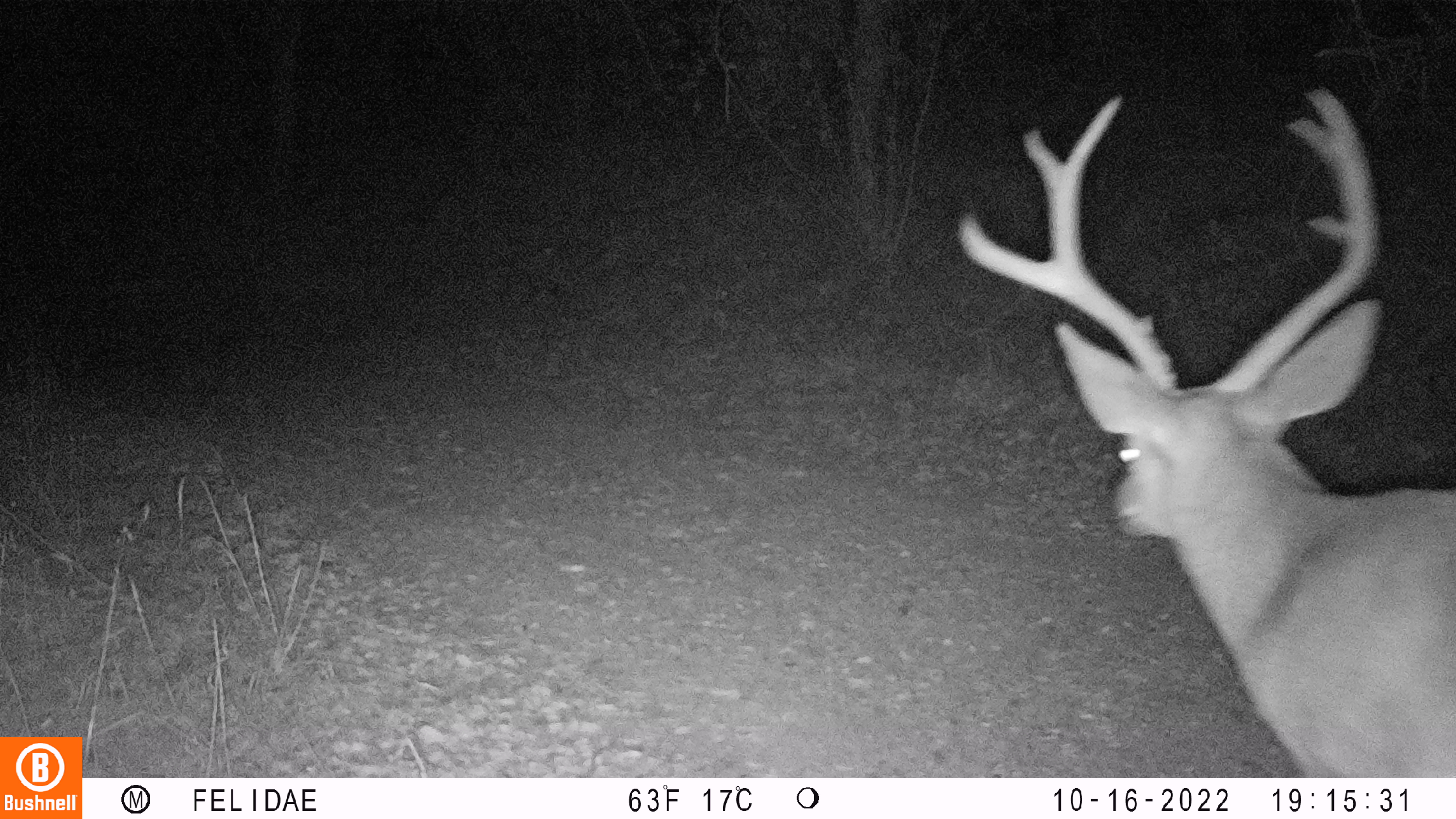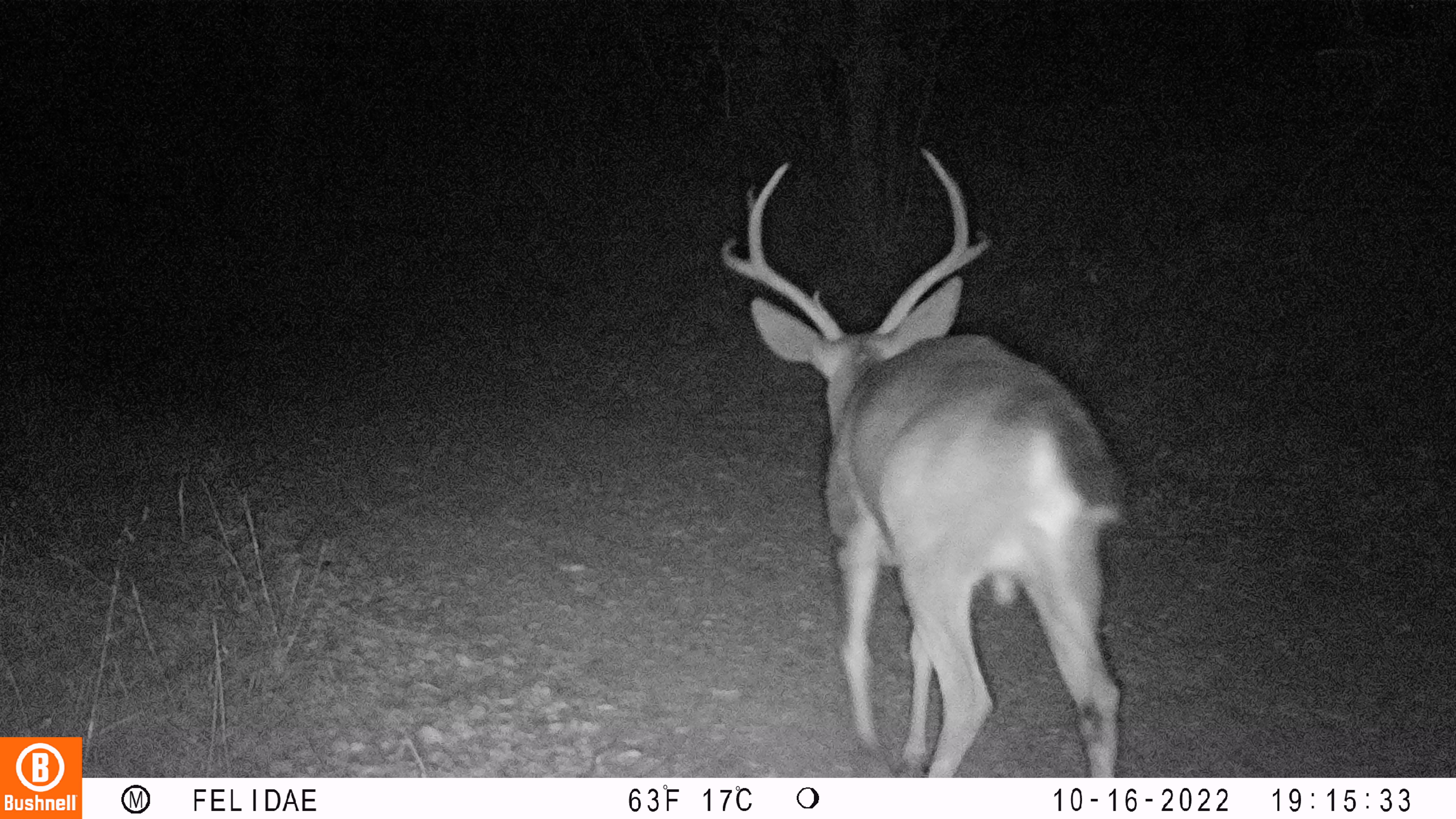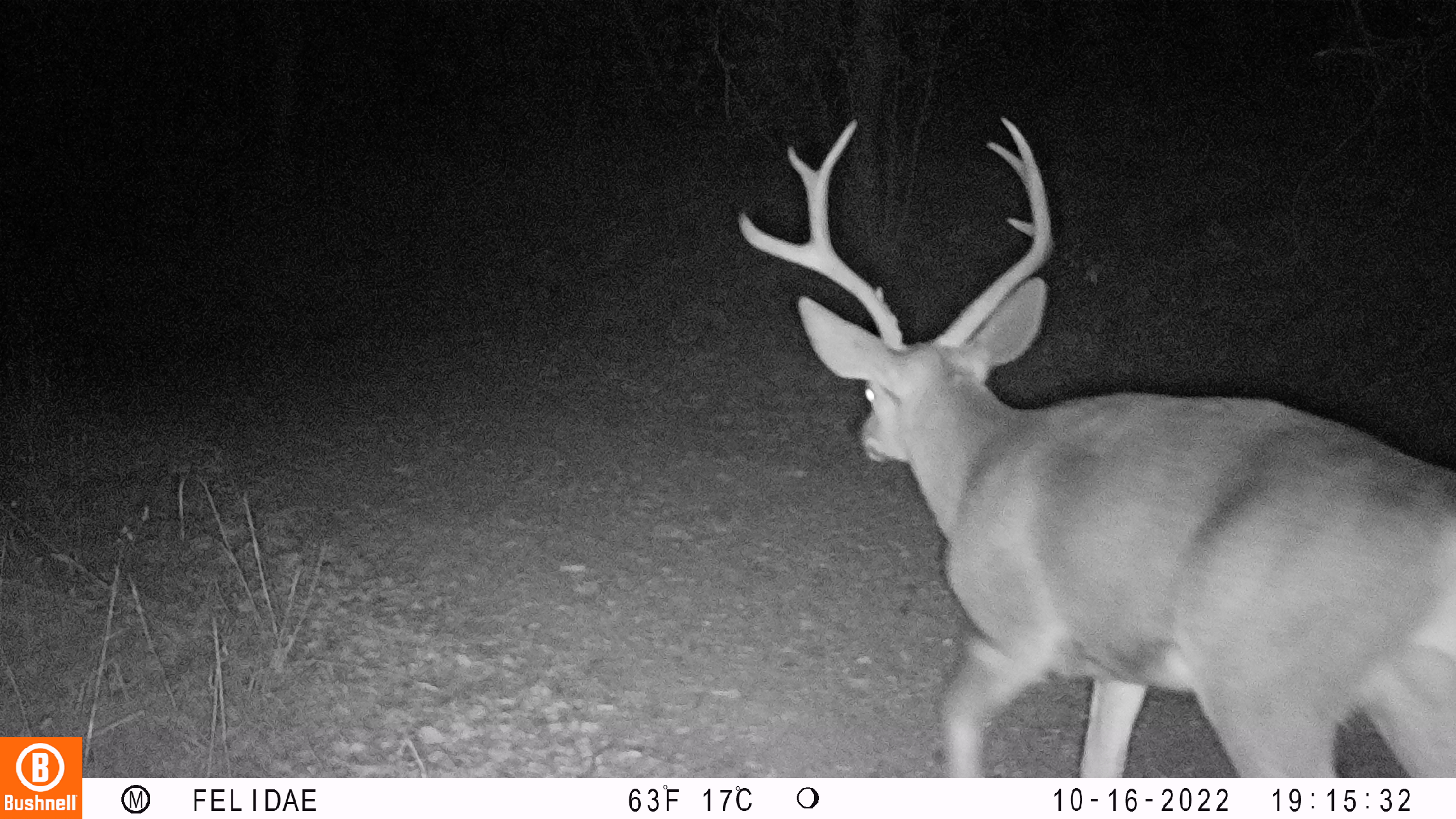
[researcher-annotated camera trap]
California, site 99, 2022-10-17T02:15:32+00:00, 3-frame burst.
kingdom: Animalia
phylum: Chordata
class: Mammalia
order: Artiodactyla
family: Cervidae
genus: Odocoileus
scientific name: Odocoileus hemionus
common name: mule deer